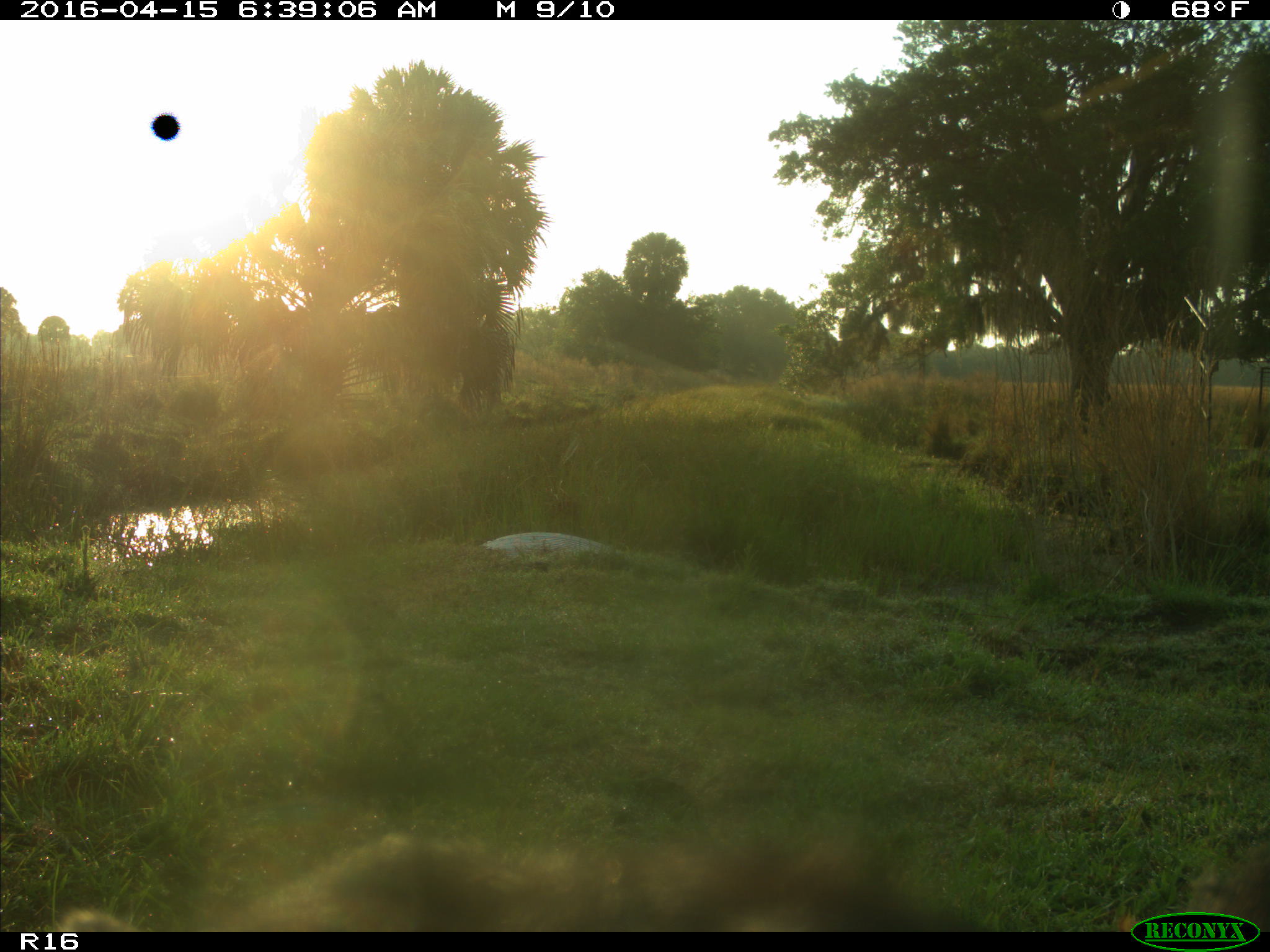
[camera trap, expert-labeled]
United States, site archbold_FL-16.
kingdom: Animalia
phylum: Chordata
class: Mammalia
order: Artiodactyla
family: Bovidae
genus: Bos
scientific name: Bos taurus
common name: domestic cow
Bos taurus (domestic cow).